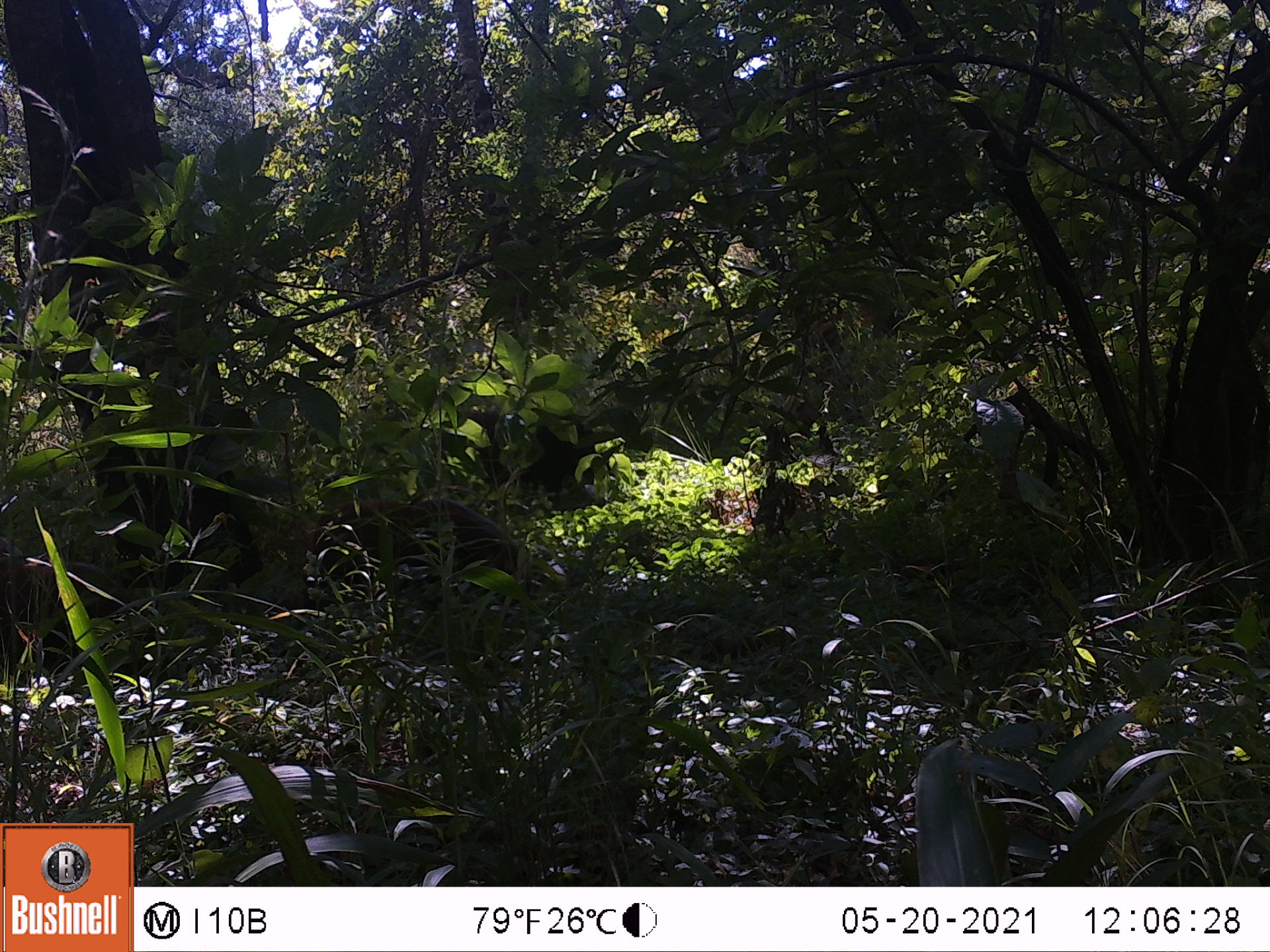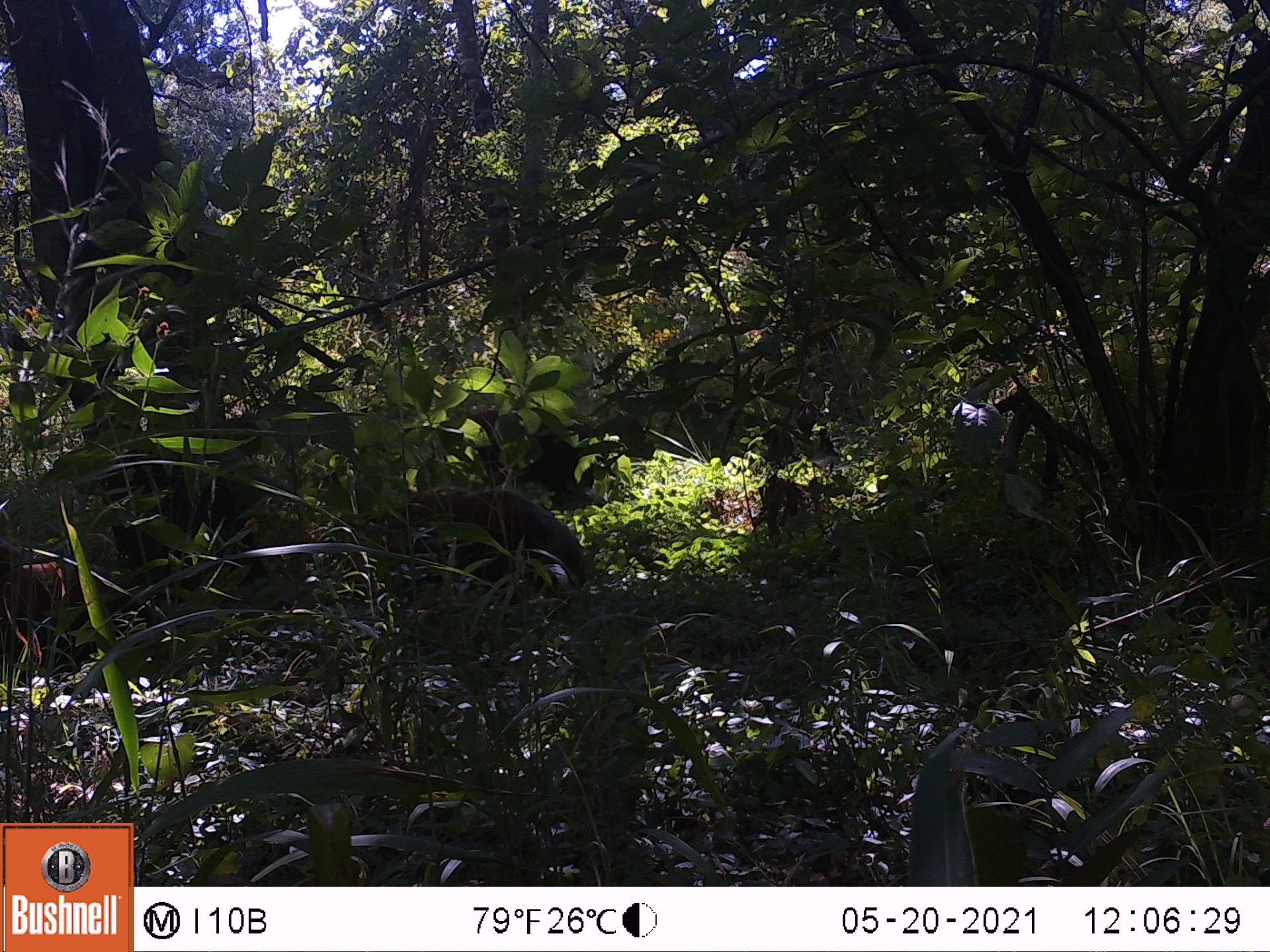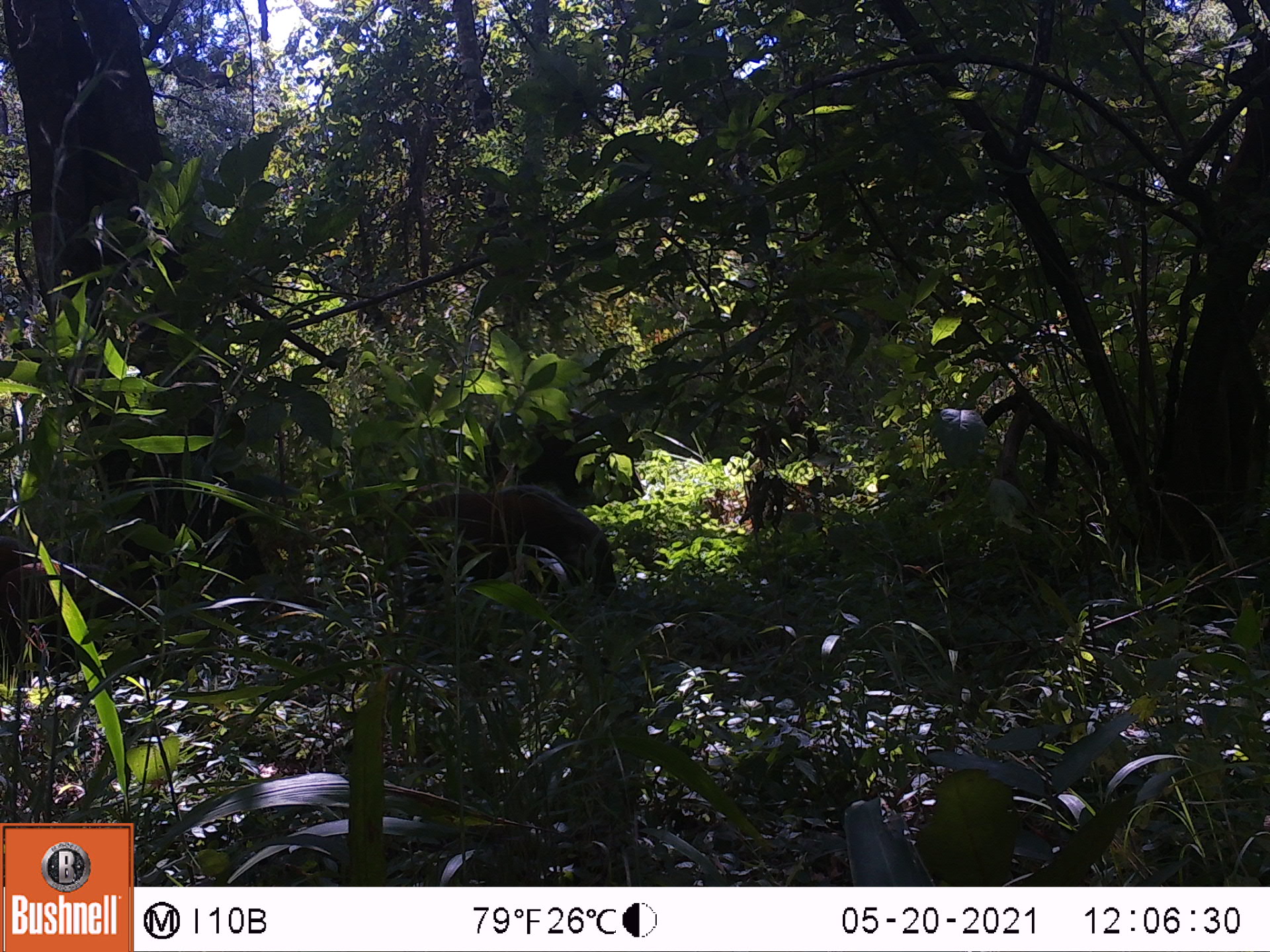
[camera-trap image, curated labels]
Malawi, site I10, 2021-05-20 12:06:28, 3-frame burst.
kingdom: Animalia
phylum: Chordata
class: Mammalia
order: Artiodactyla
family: Suidae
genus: Potamochoerus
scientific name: Potamochoerus larvatus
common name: bushpig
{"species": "bushpig (Potamochoerus larvatus)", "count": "2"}